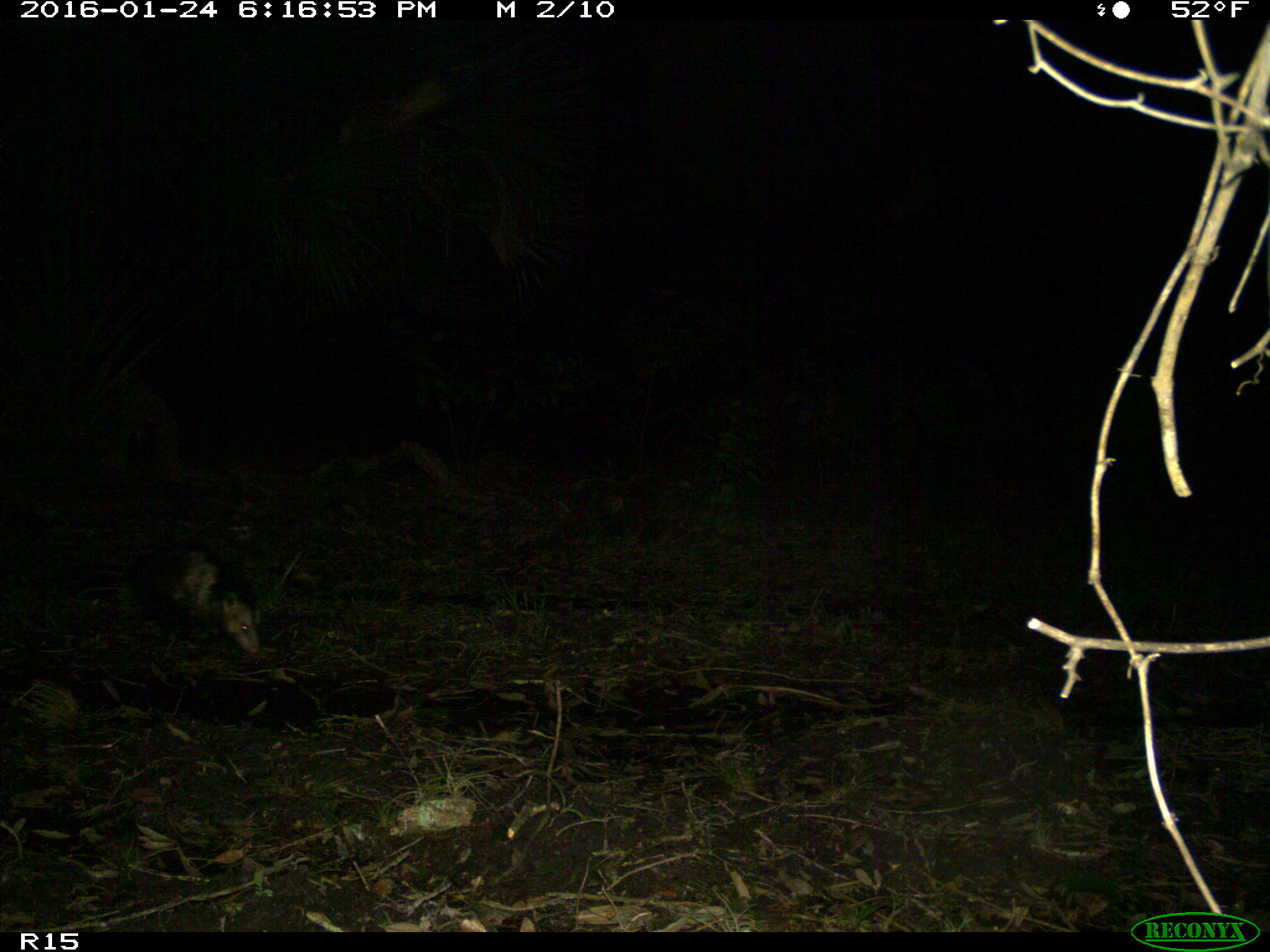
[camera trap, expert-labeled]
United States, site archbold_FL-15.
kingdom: Animalia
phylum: Chordata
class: Mammalia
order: Didelphimorphia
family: Didelphidae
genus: Didelphis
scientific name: Didelphis virginiana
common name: virginia opossum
Didelphis virginiana (virginia opossum).